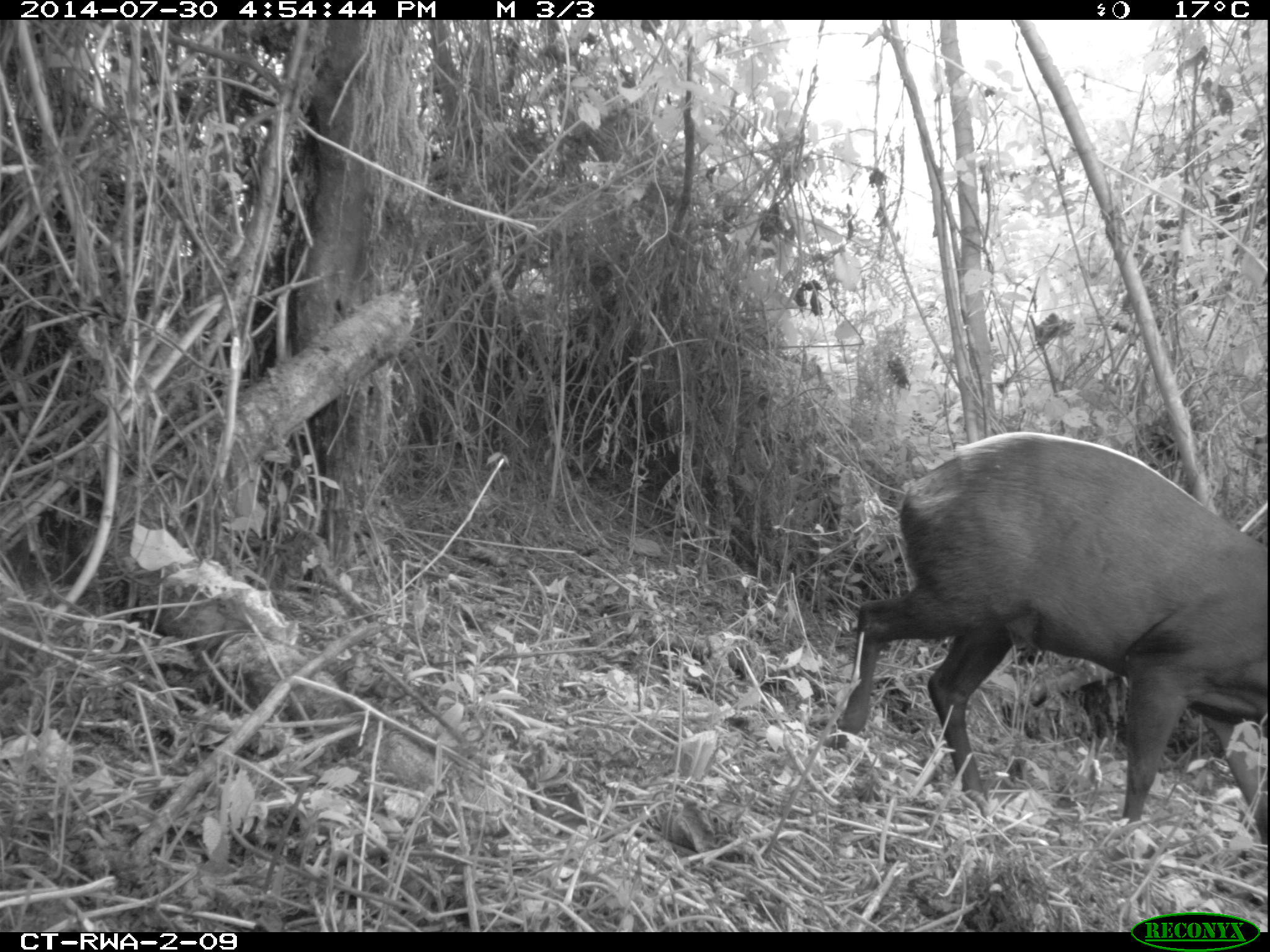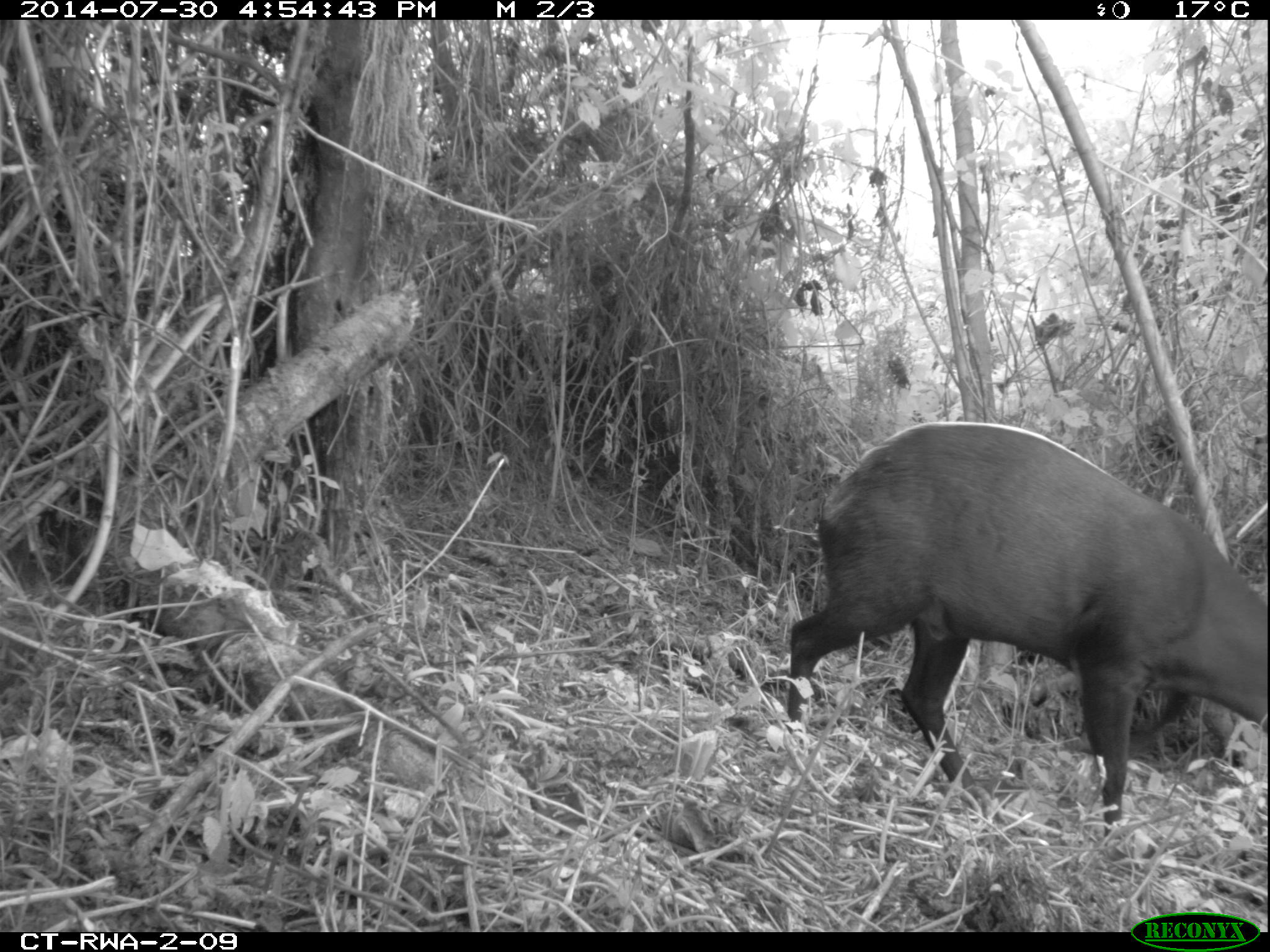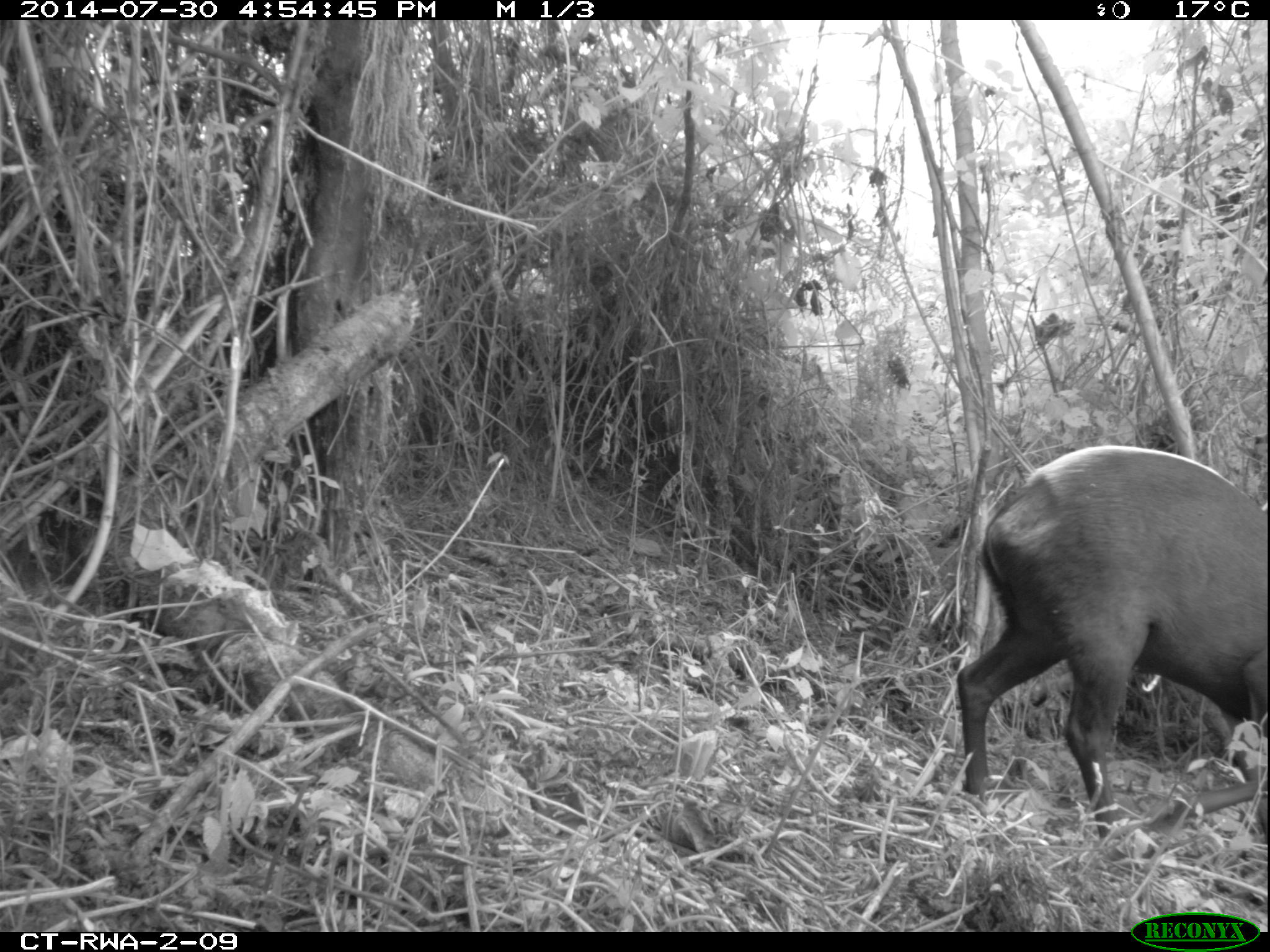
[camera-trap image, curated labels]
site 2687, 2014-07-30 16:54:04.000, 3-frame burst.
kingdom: Animalia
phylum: Chordata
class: Mammalia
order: Artiodactyla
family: Bovidae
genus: Cephalophus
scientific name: Cephalophus silvicultor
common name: light-backed duiker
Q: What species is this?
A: Cephalophus silvicultor (light-backed duiker).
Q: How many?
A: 1.